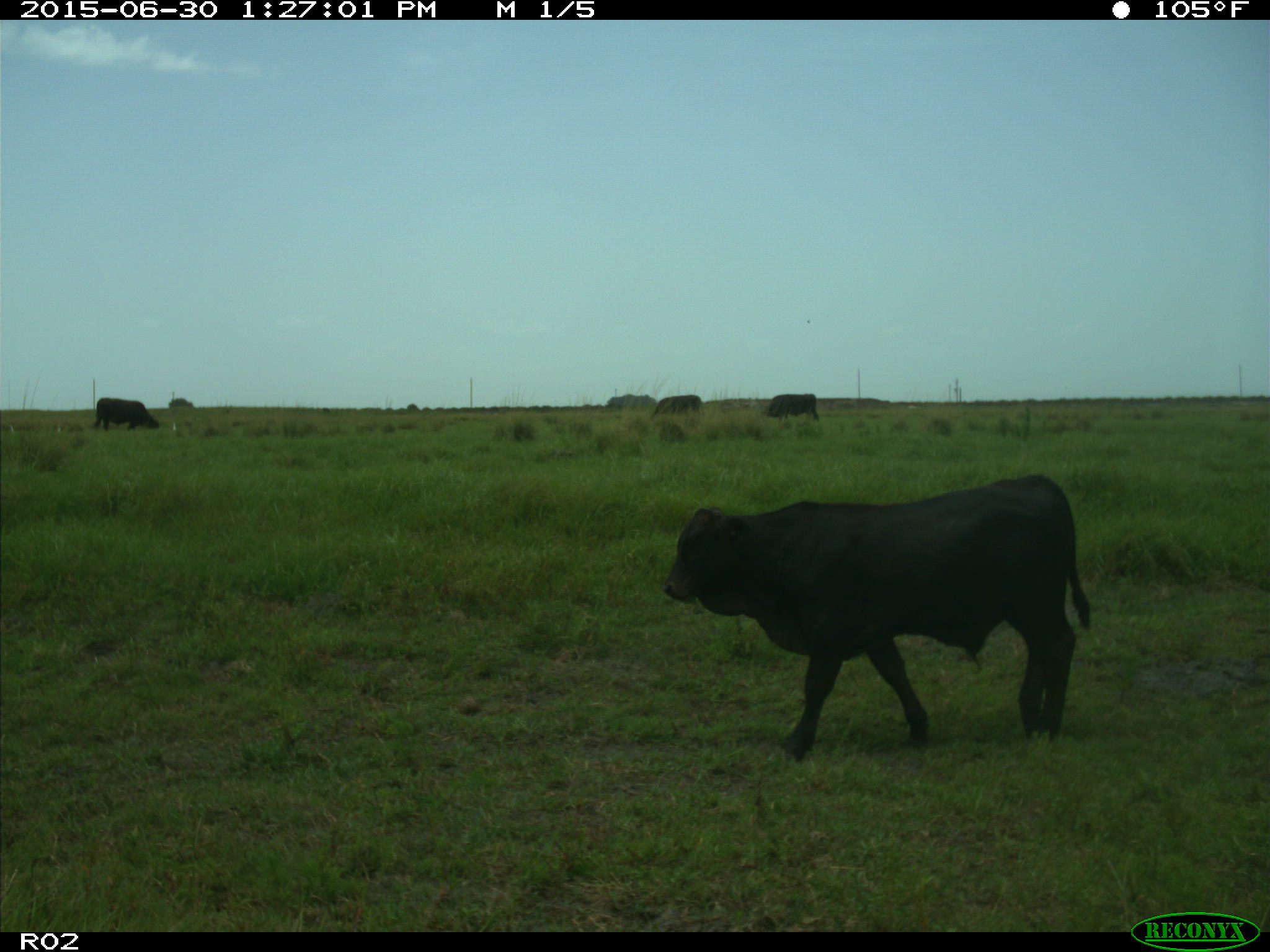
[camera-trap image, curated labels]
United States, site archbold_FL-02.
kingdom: Animalia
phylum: Chordata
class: Mammalia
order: Artiodactyla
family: Bovidae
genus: Bos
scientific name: Bos taurus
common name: domestic cow